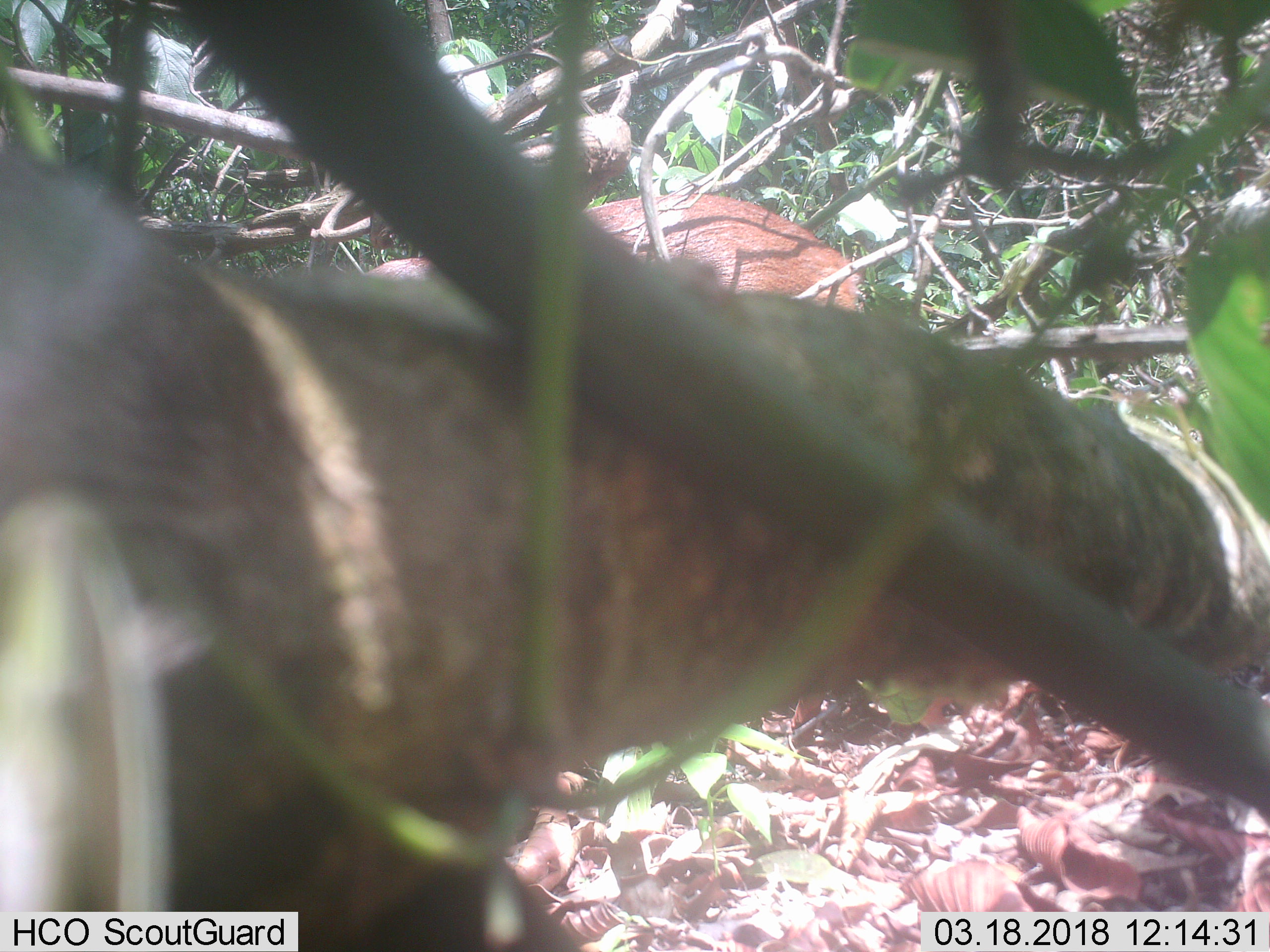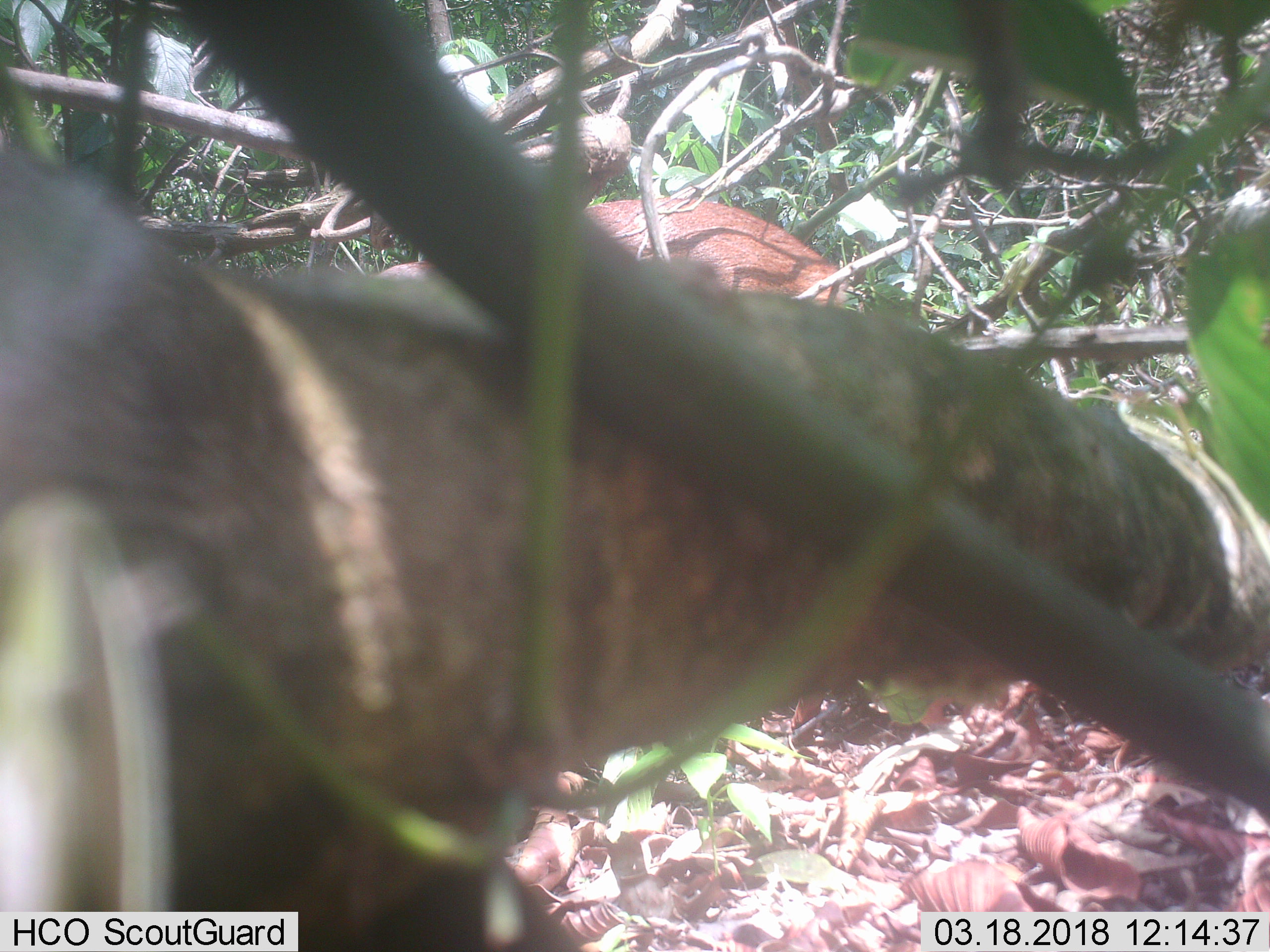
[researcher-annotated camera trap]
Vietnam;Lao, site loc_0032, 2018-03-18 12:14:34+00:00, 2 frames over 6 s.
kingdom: Animalia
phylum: Chordata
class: Mammalia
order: Artiodactyla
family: Cervidae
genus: Muntiacus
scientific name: Muntiacus vuquangensis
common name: large-antlered muntjac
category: large antlered muntjac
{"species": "large antlered muntjac (large-antlered muntjac) (Muntiacus vuquangensis)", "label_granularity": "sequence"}